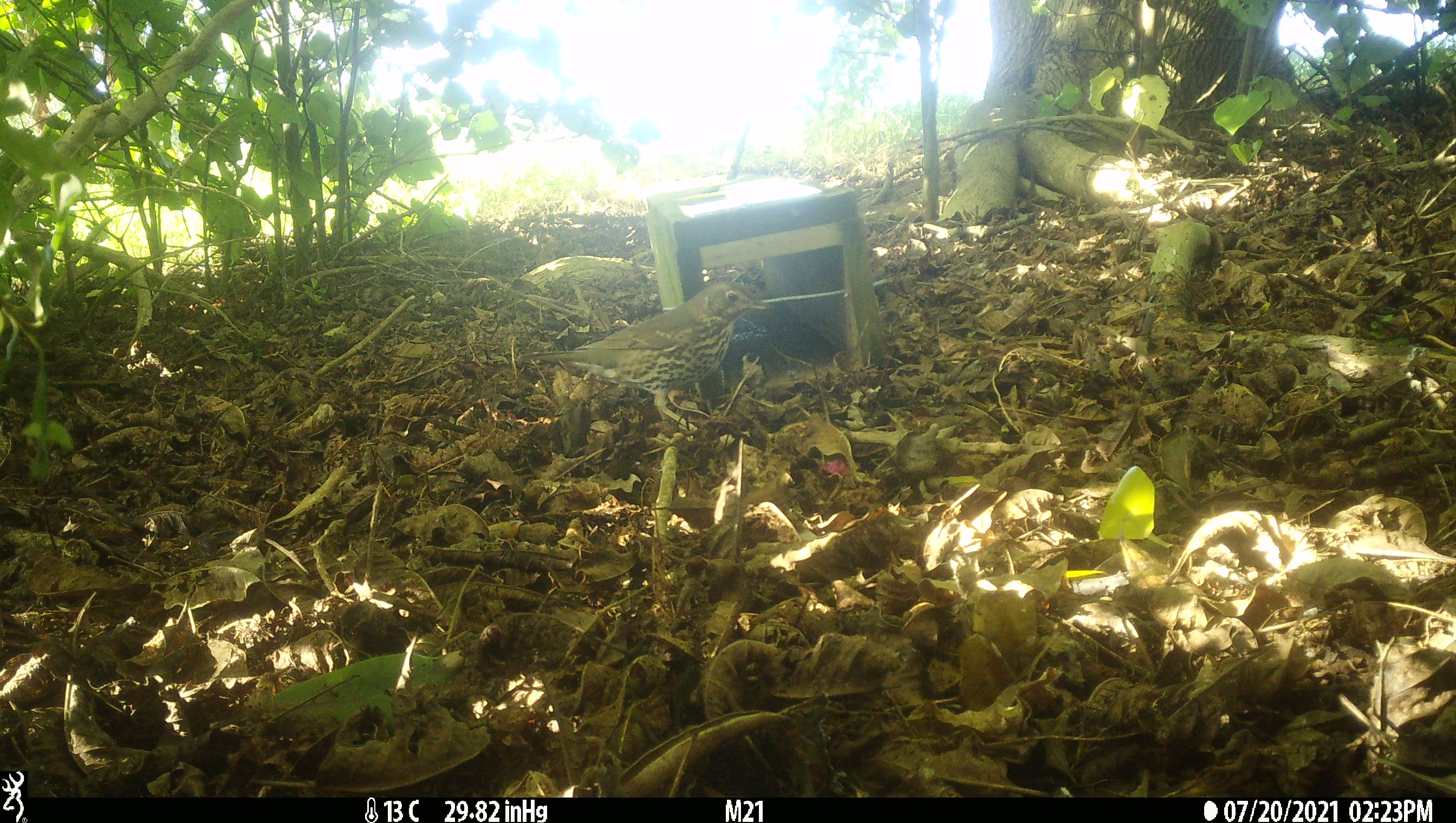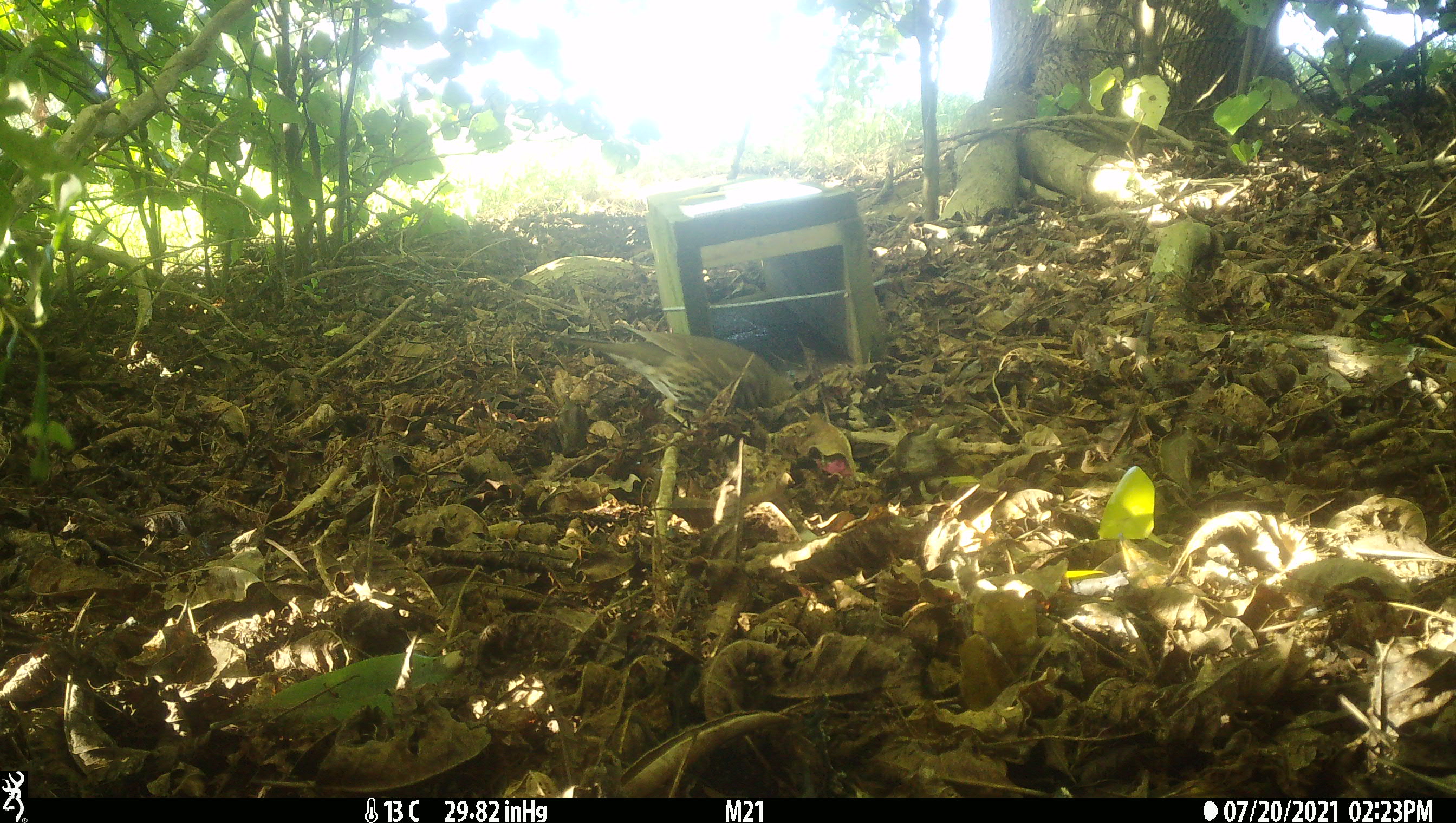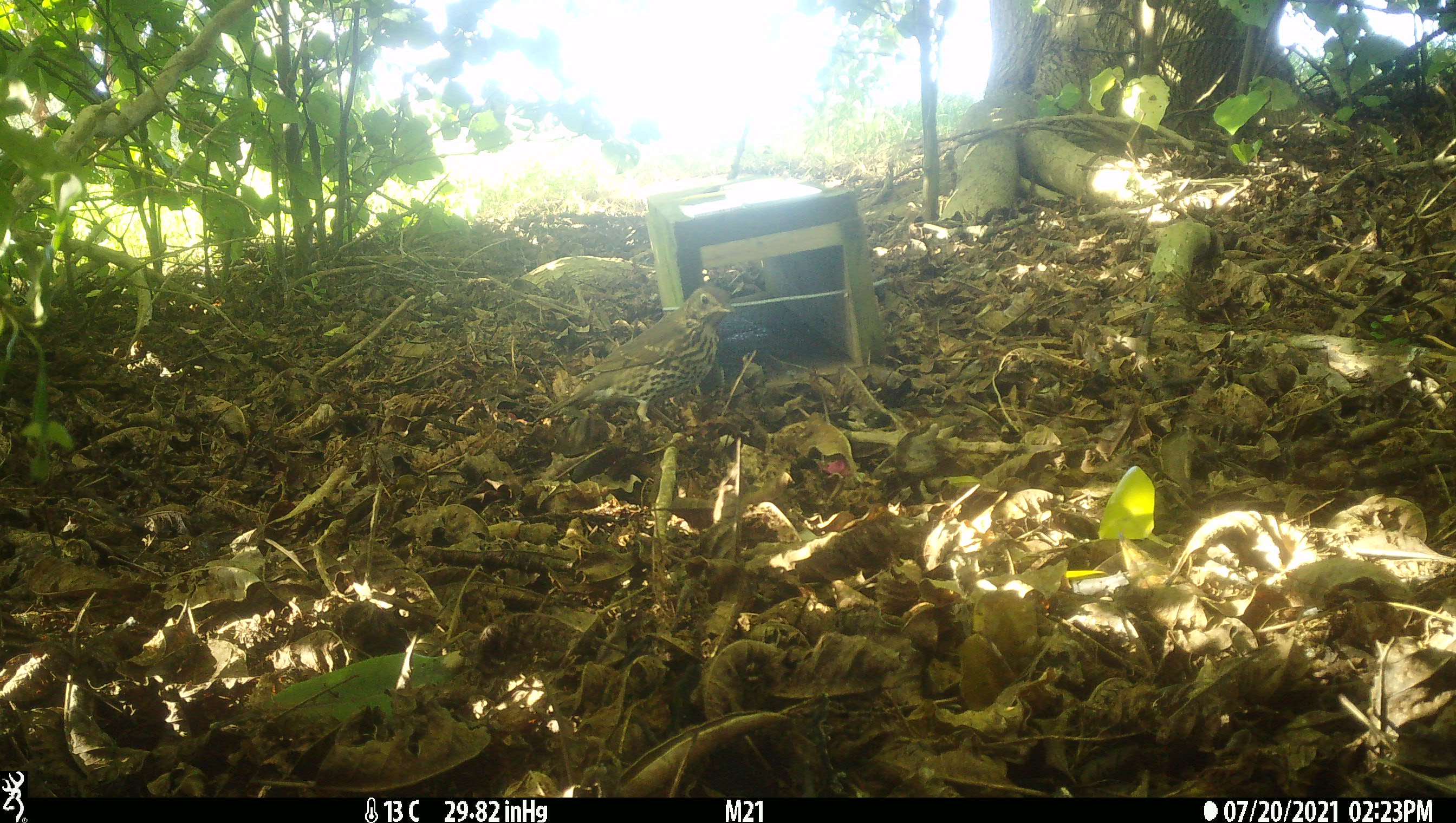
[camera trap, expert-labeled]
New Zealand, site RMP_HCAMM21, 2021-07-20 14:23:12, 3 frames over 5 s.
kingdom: Animalia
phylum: Chordata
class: Aves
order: Passeriformes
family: Turdidae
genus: Turdus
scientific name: Turdus philomelos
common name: song thrush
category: thrush